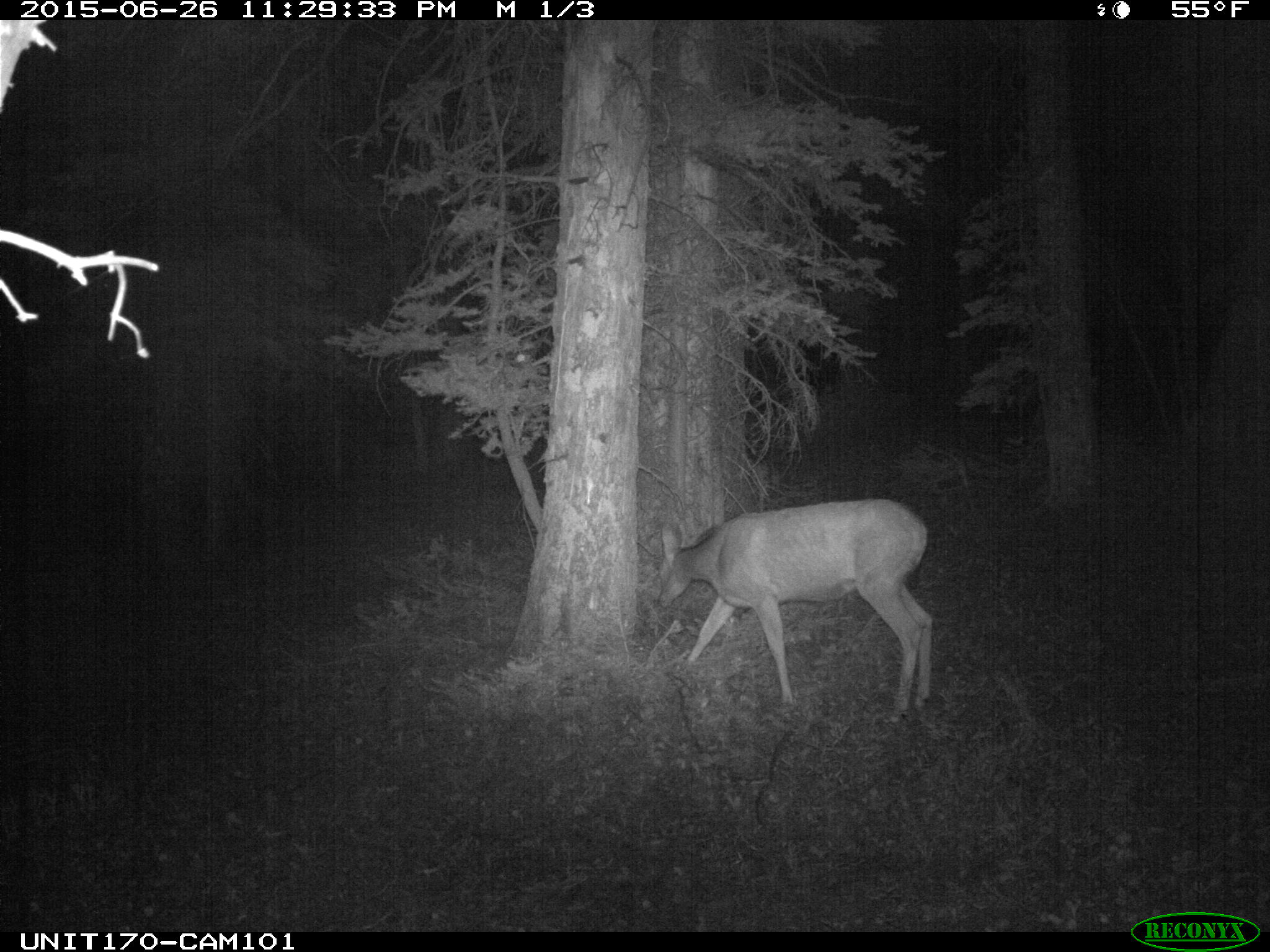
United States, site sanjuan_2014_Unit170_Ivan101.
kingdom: Animalia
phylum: Chordata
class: Mammalia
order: Artiodactyla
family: Cervidae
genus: Odocoileus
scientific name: Odocoileus hemionus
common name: mule deer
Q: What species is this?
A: Odocoileus hemionus (mule deer).